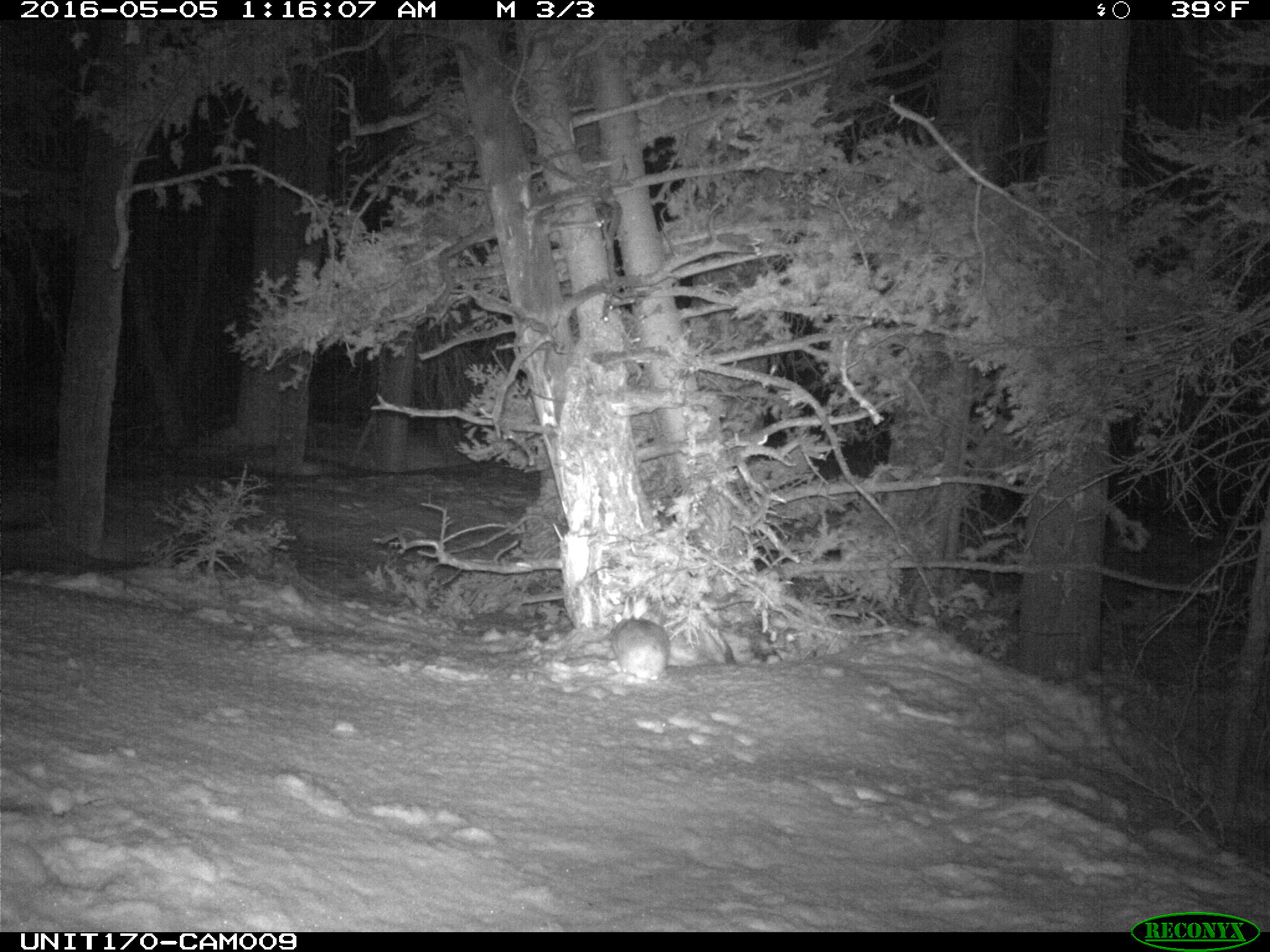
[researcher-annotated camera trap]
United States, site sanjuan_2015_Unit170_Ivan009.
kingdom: Animalia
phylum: Chordata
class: Mammalia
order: Lagomorpha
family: Leporidae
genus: Lepus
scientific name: Lepus americanus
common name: snowshoe hare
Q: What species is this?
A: Lepus americanus (snowshoe hare).